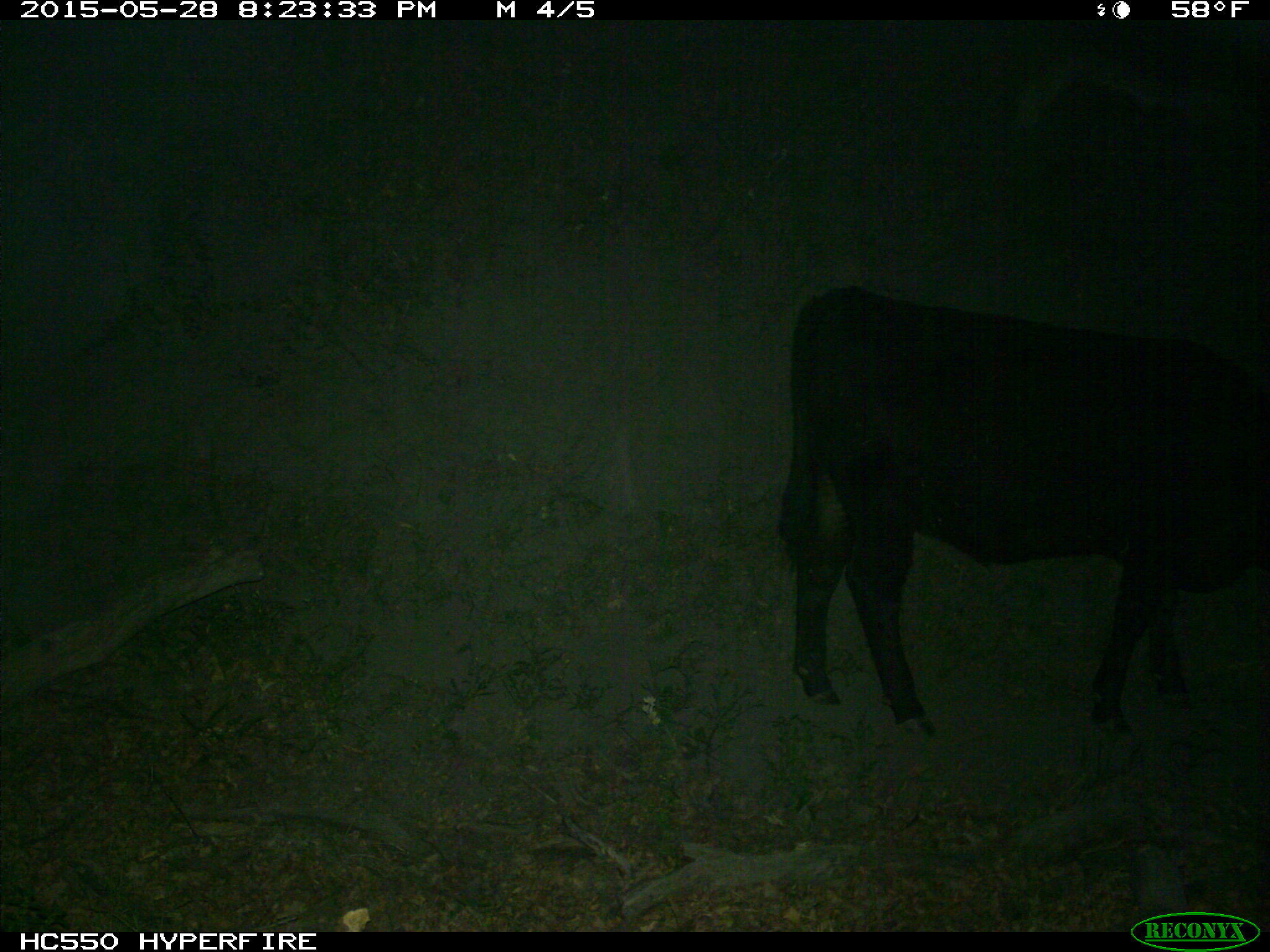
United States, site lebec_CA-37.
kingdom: Animalia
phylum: Chordata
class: Mammalia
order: Artiodactyla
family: Bovidae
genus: Bos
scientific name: Bos taurus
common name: domestic cow